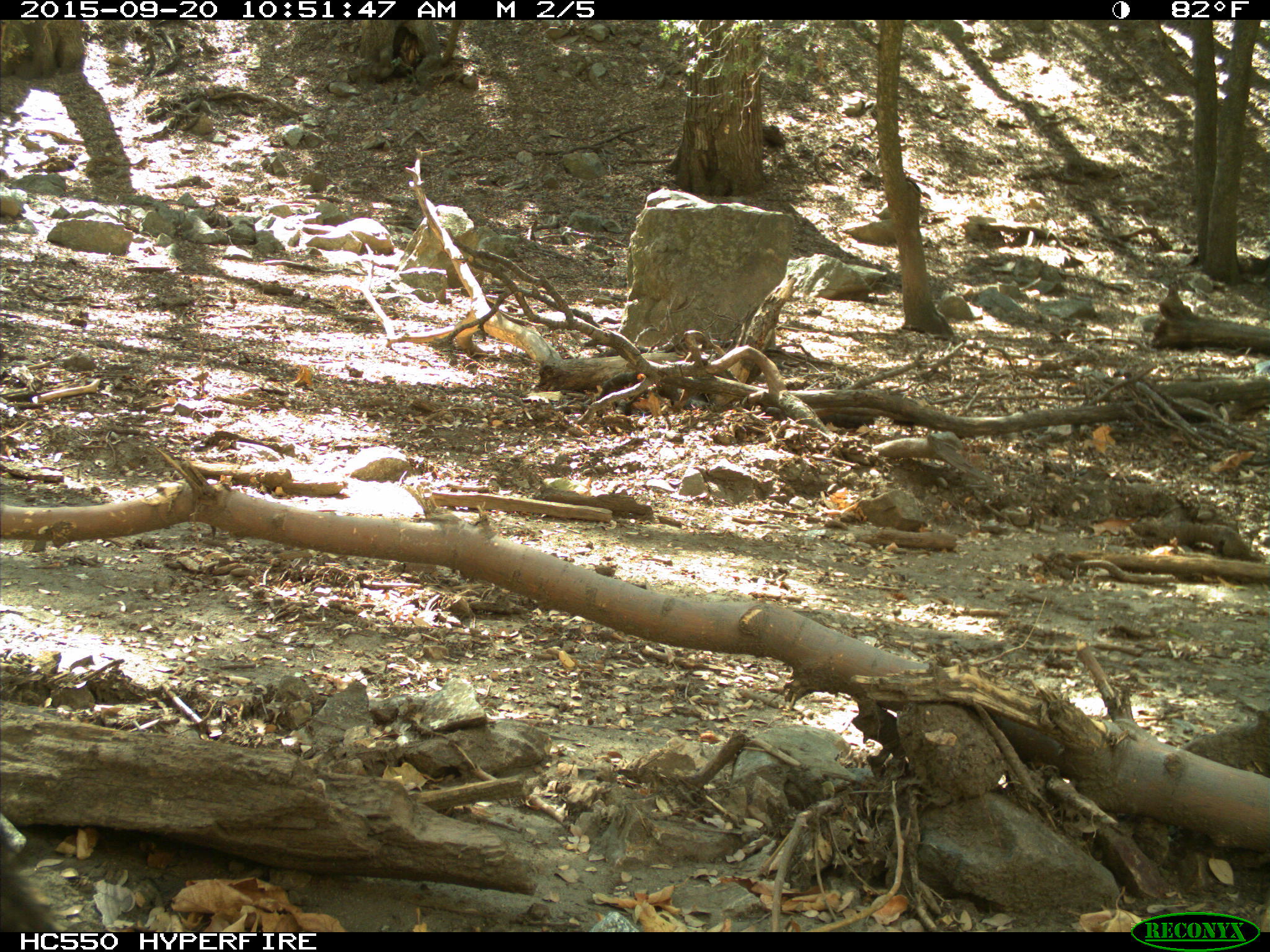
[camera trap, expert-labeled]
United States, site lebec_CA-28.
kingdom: Animalia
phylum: Chordata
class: Mammalia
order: Carnivora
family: Ursidae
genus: Ursus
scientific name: Ursus americanus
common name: american black bear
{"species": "Ursus americanus (american black bear)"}